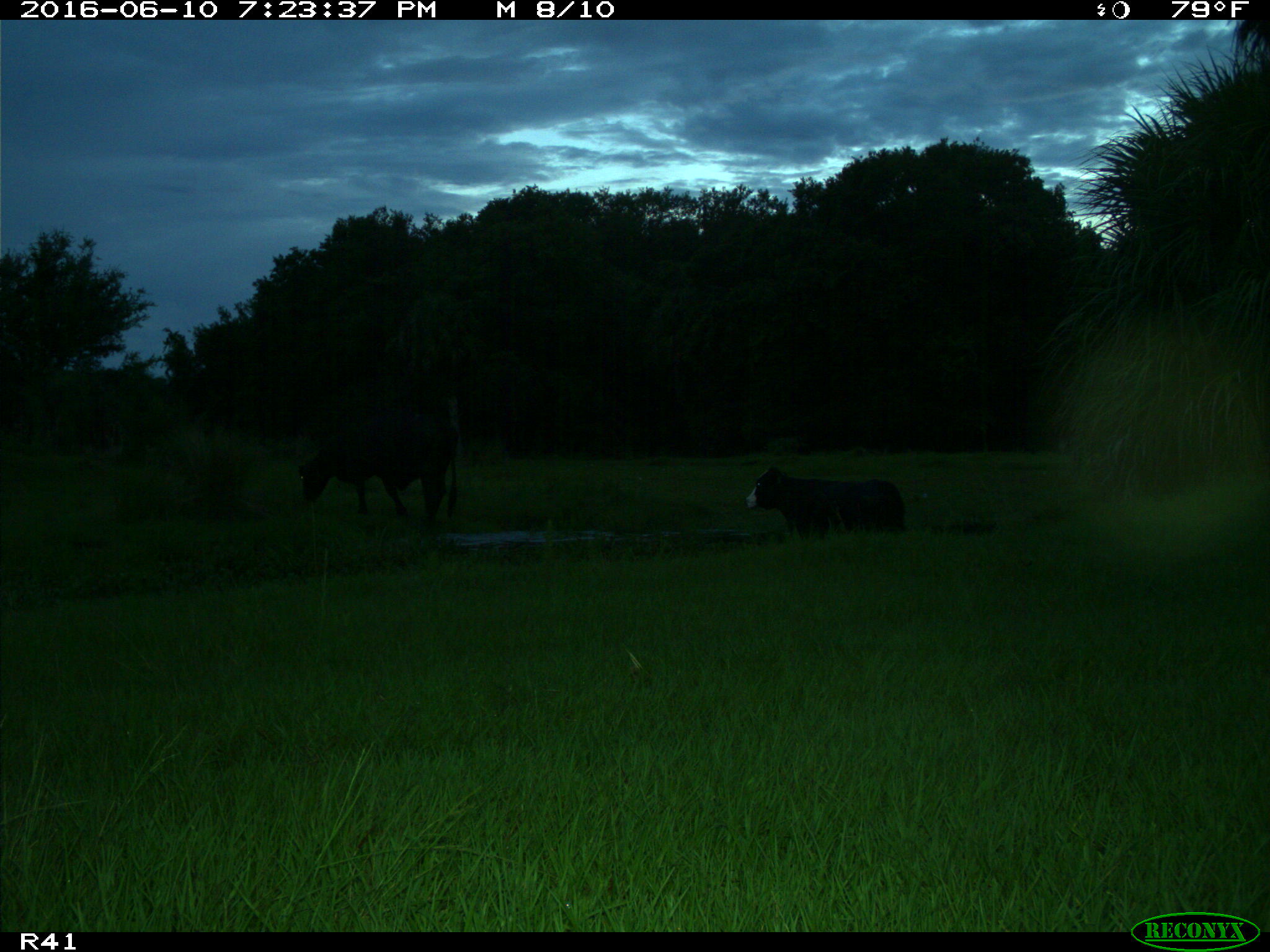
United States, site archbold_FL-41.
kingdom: Animalia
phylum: Chordata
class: Mammalia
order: Artiodactyla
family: Bovidae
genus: Bos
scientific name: Bos taurus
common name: domestic cow